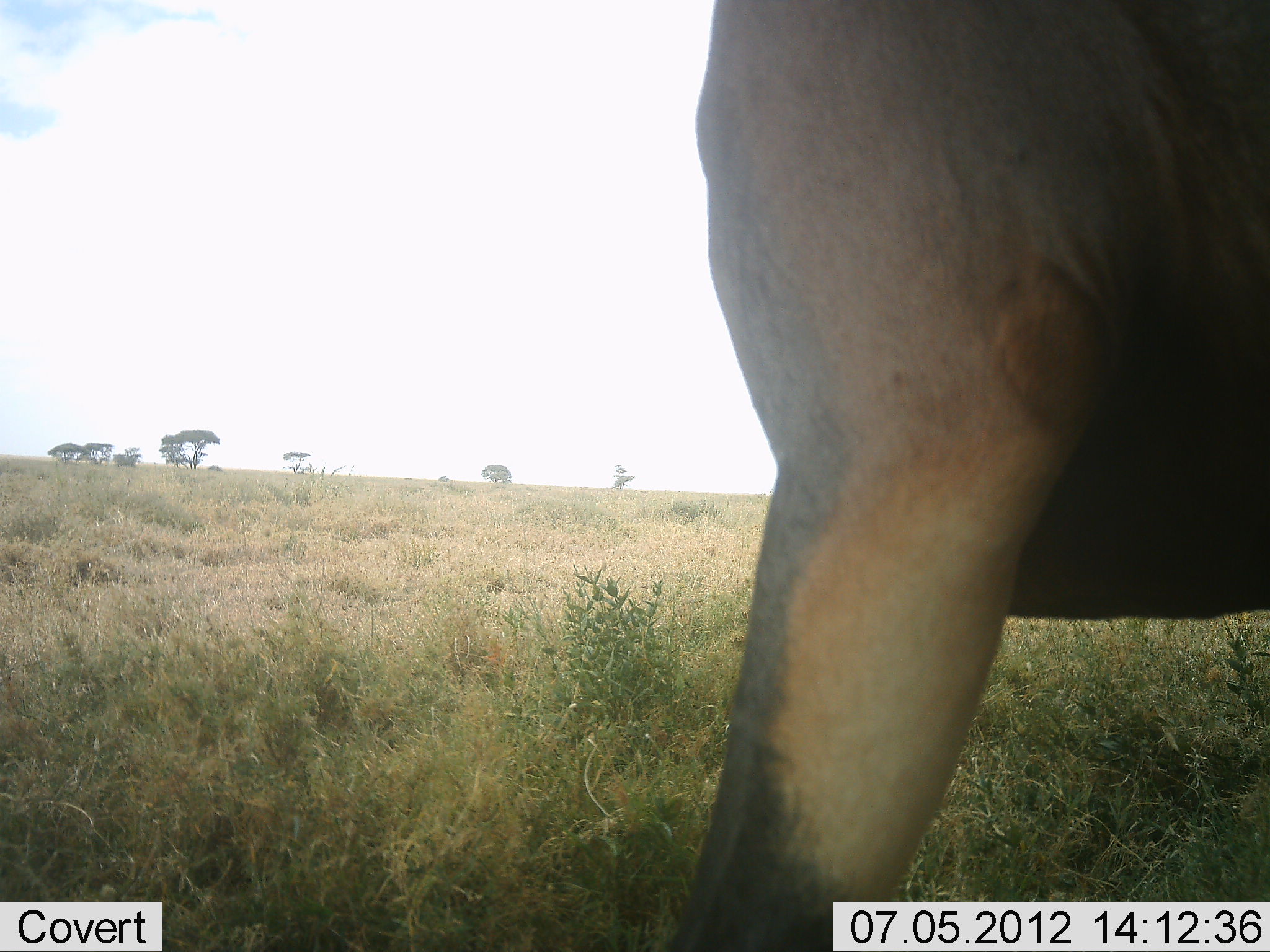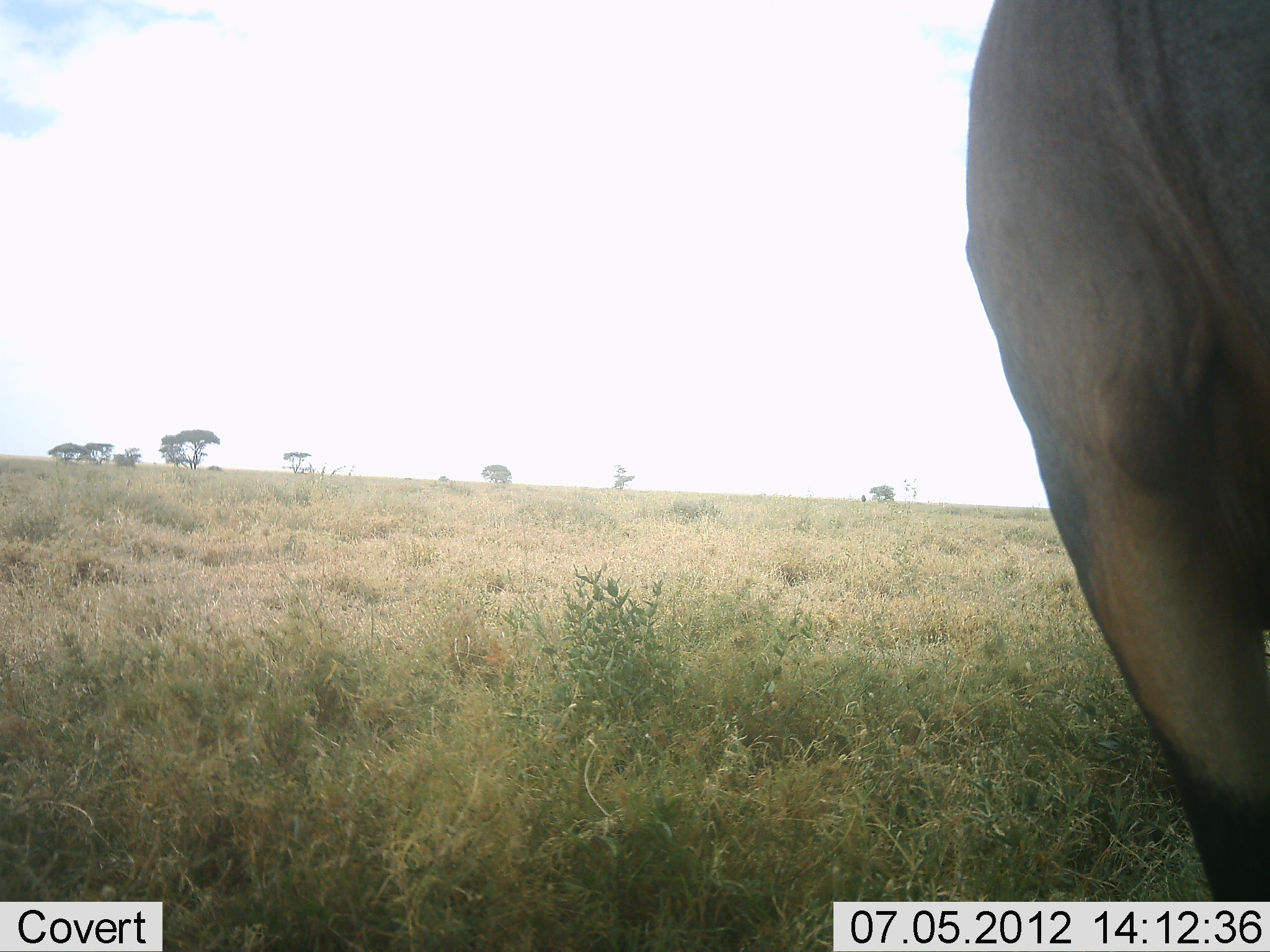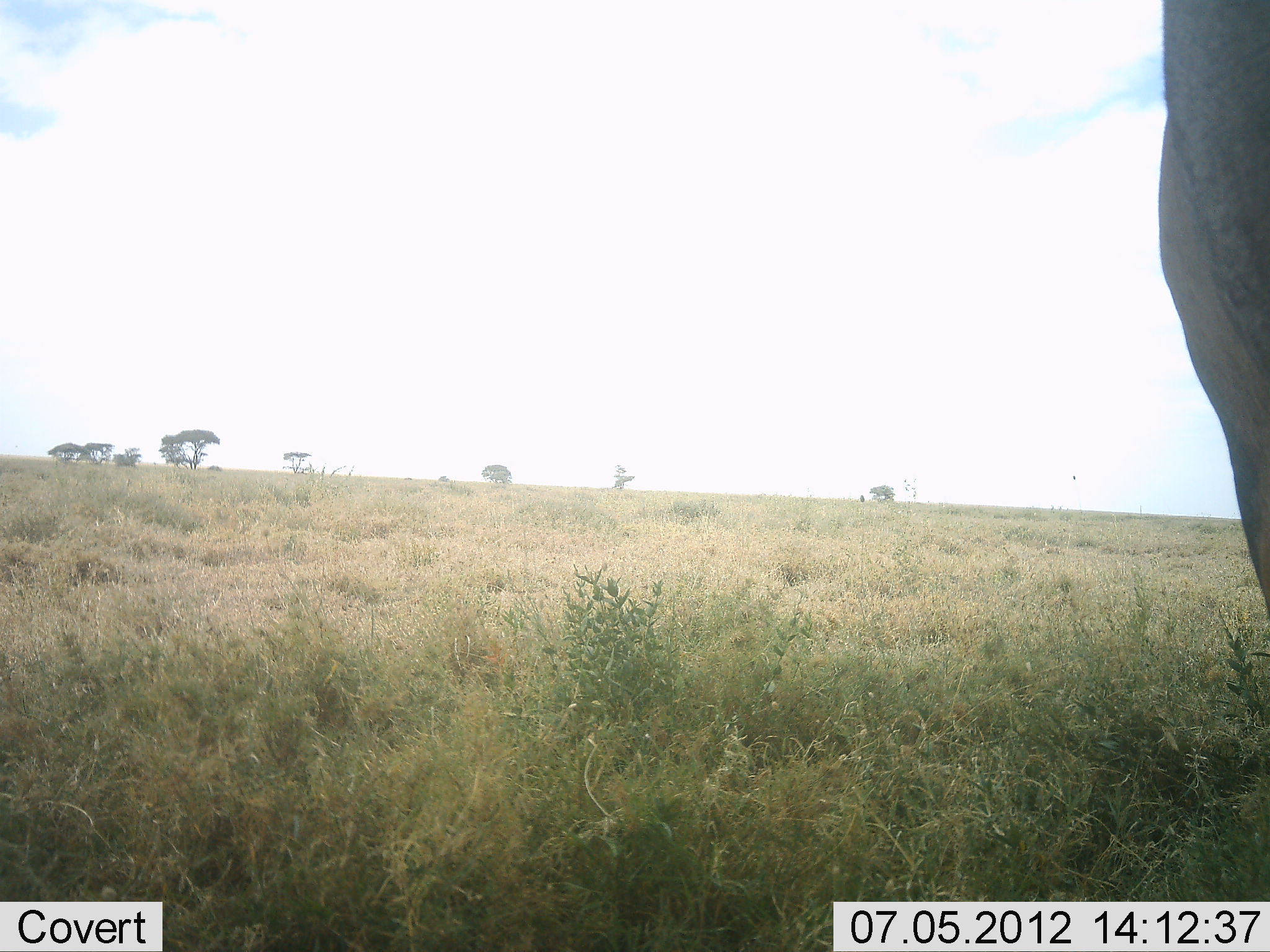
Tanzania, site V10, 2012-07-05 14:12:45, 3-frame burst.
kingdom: Animalia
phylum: Chordata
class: Mammalia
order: Artiodactyla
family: Bovidae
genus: Damaliscus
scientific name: Damaliscus lunatus jimela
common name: topi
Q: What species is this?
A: Topi (Damaliscus lunatus jimela).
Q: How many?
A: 1.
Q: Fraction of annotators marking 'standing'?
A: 30%.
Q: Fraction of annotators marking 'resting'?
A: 0%.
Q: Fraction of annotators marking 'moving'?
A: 70%.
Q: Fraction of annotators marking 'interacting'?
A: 0%.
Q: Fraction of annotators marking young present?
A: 0%.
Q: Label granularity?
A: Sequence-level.